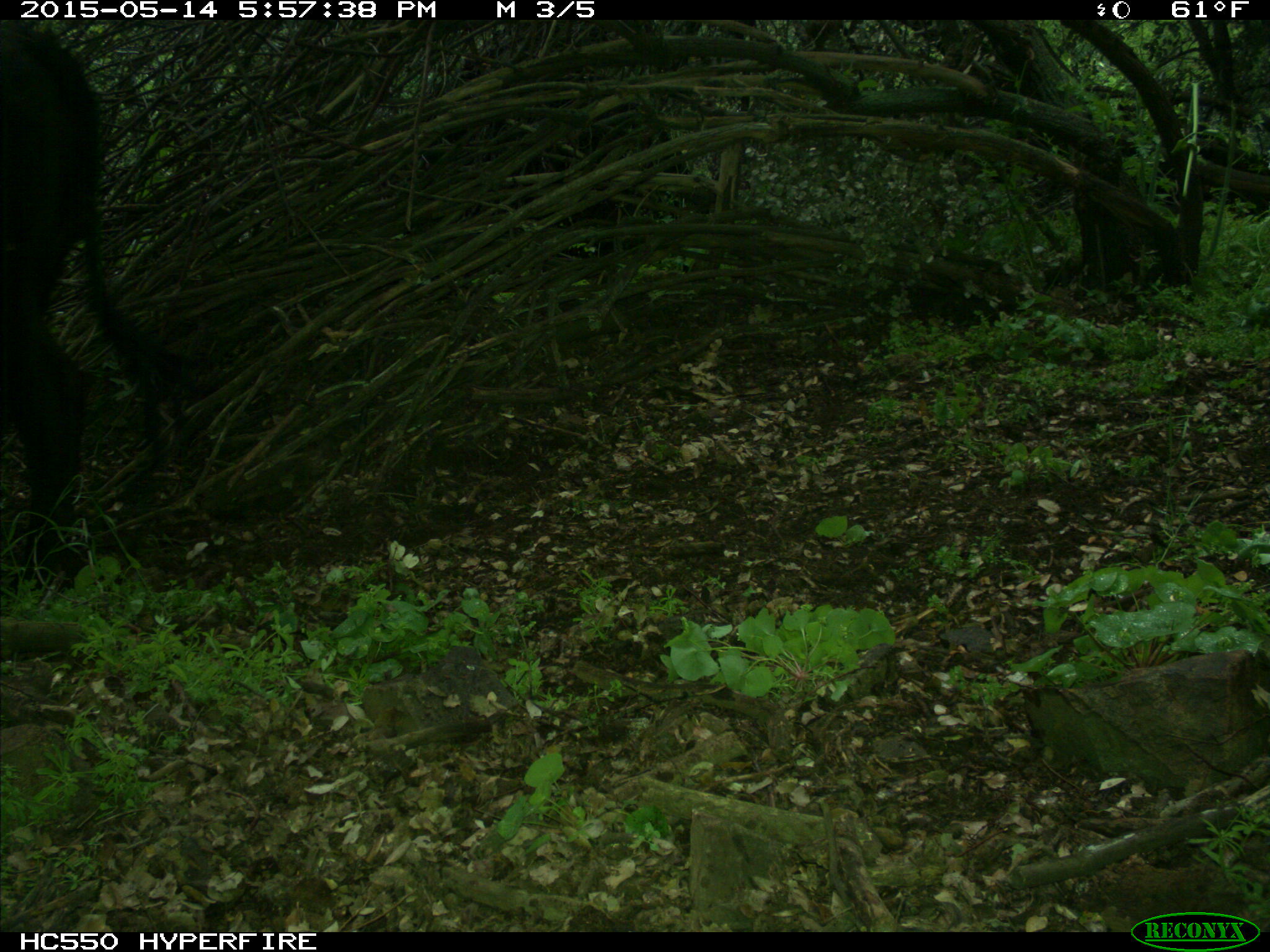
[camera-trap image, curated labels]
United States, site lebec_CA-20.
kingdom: Animalia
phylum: Chordata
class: Mammalia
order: Artiodactyla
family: Bovidae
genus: Bos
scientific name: Bos taurus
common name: domestic cow